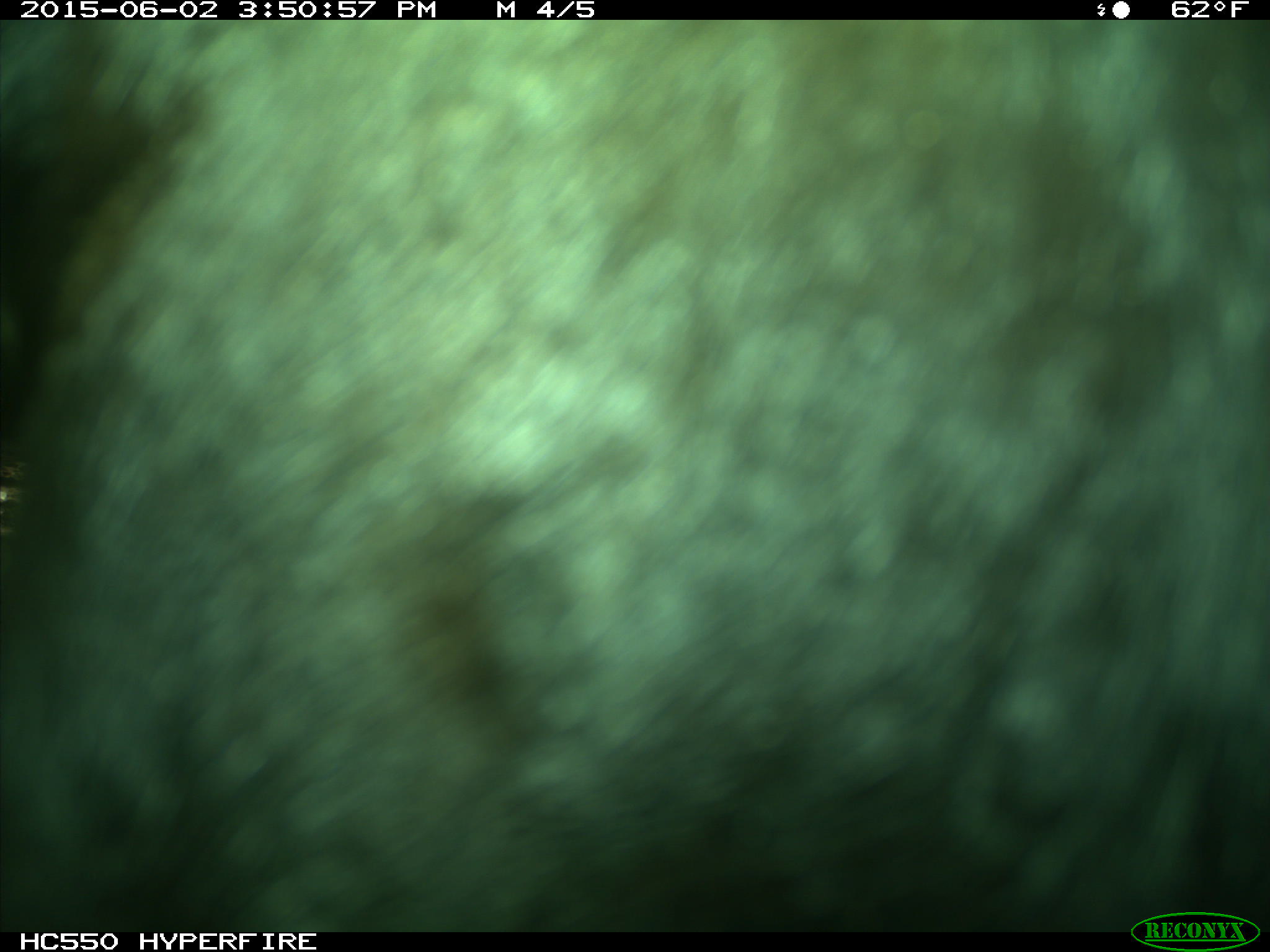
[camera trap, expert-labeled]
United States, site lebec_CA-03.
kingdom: Animalia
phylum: Chordata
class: Mammalia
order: Artiodactyla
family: Bovidae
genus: Bos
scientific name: Bos taurus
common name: domestic cow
Bos taurus (domestic cow).